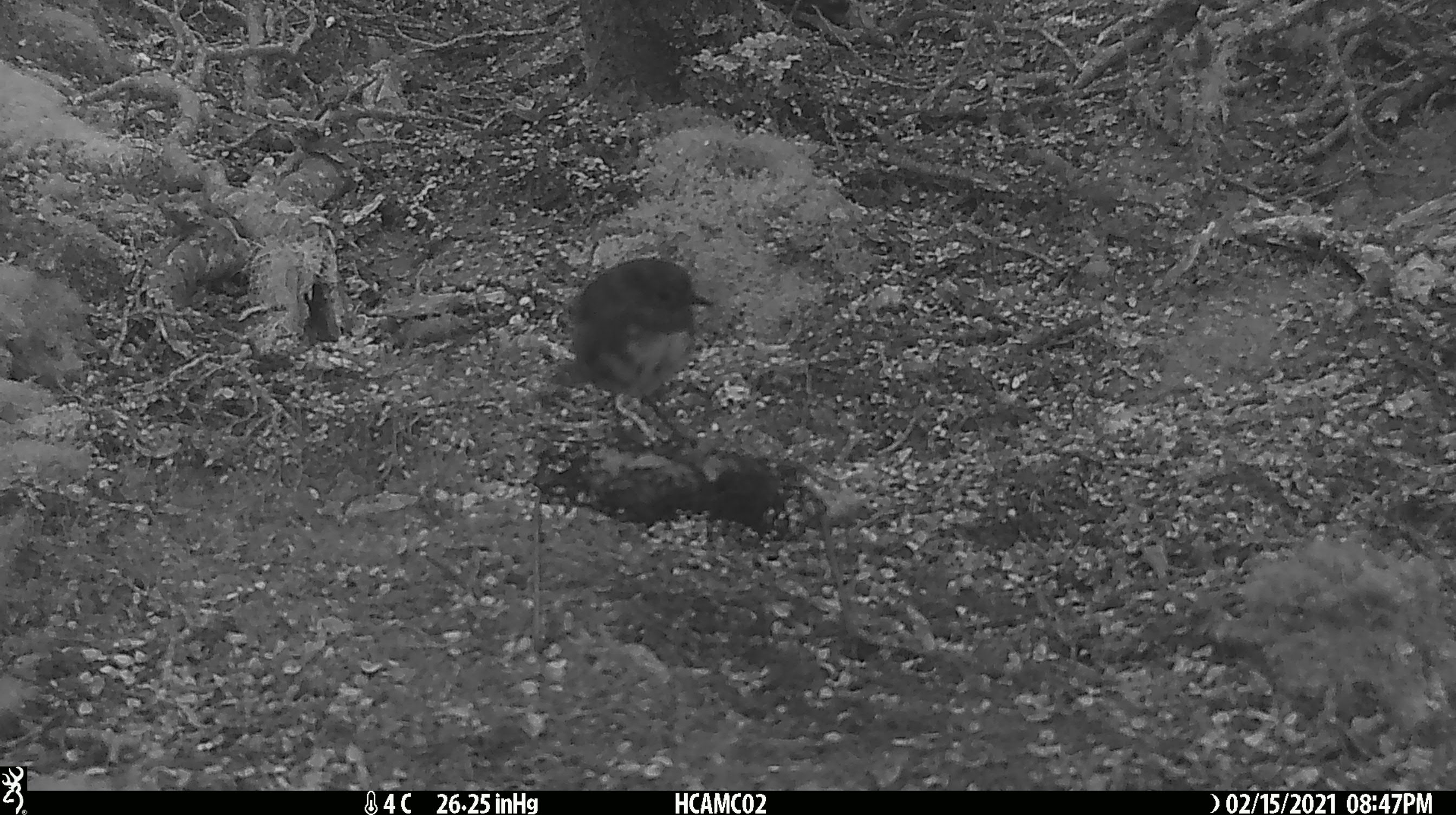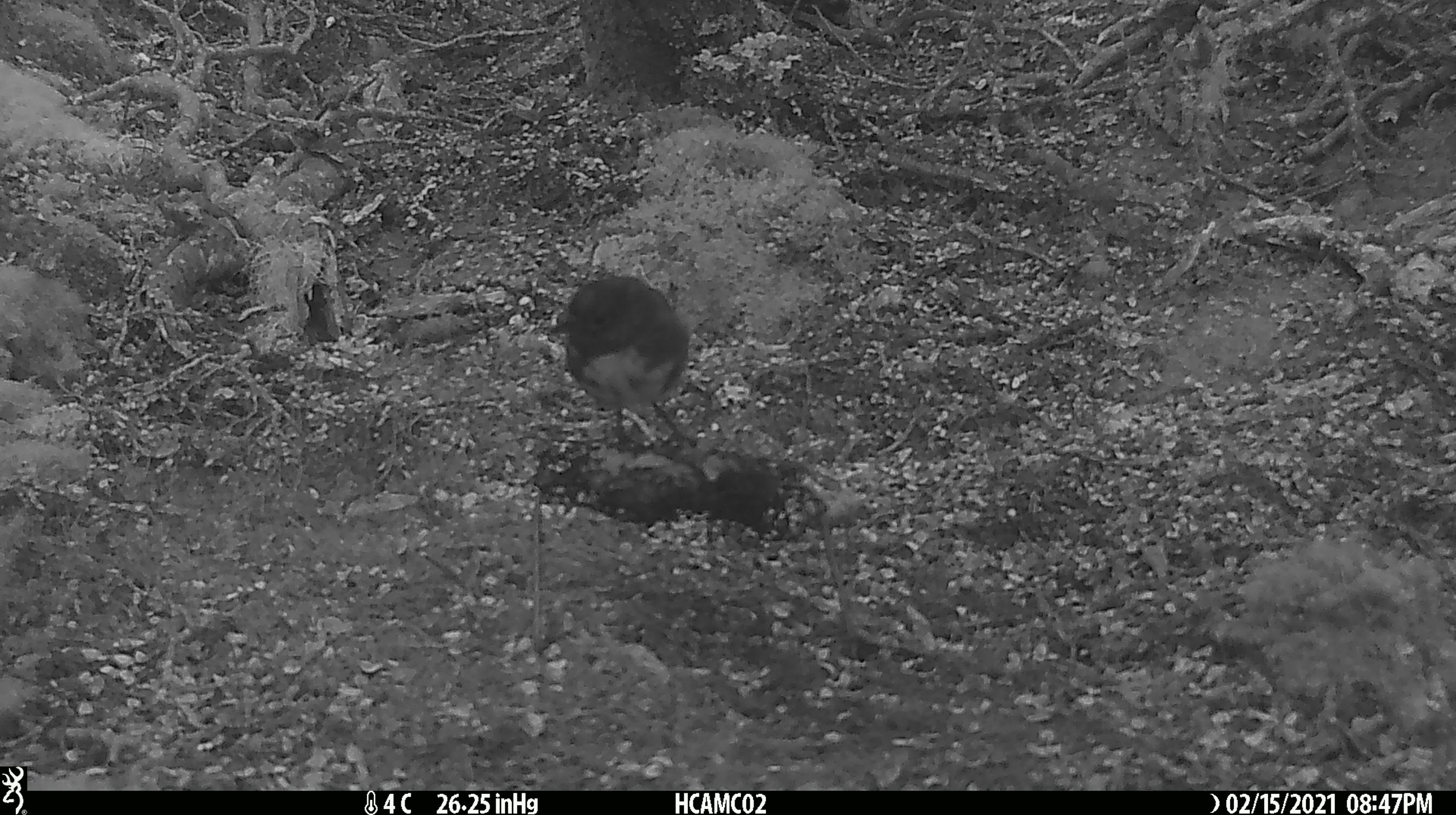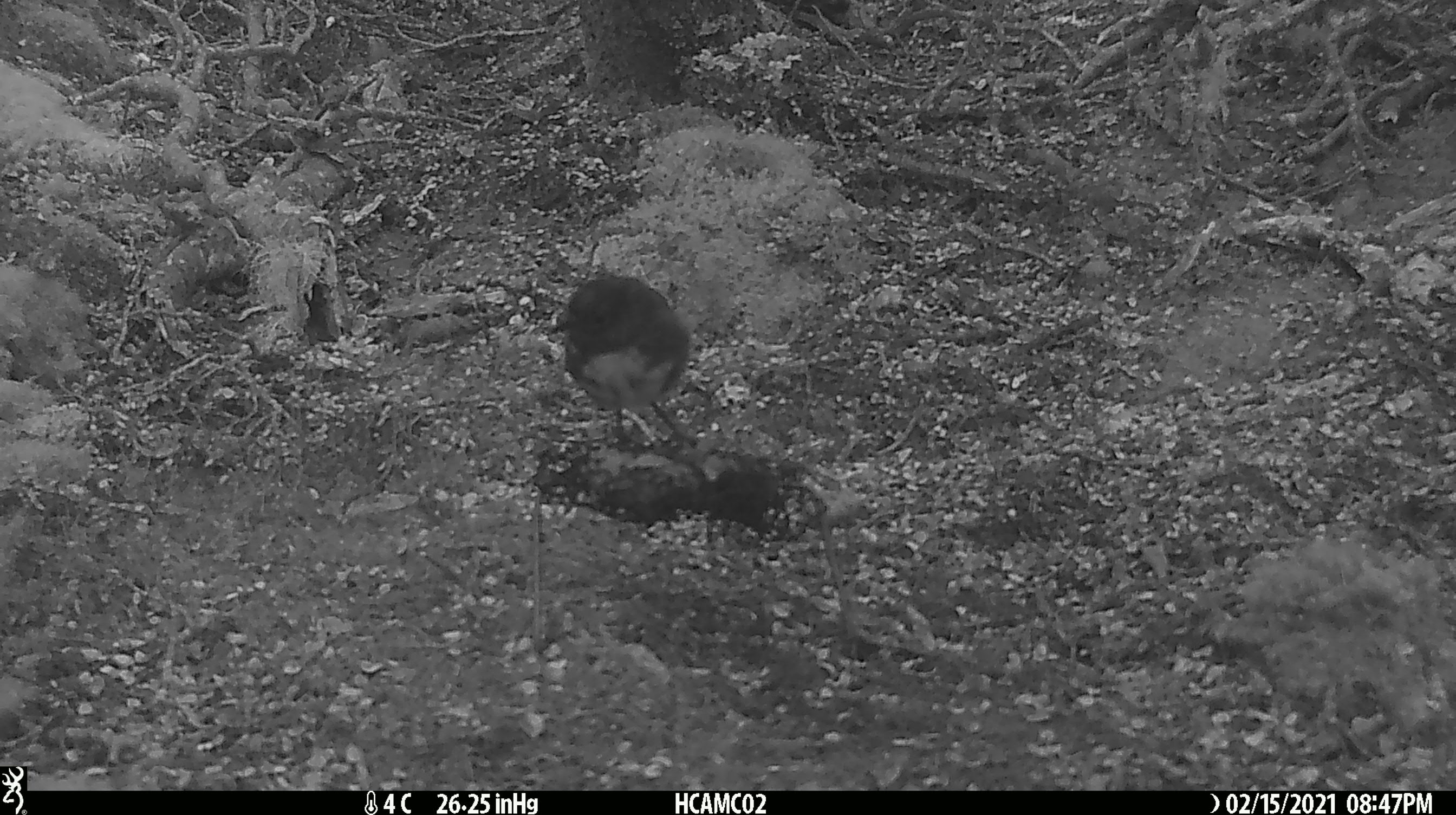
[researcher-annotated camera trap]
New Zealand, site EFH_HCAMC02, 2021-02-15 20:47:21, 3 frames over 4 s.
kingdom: Animalia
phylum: Chordata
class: Aves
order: Passeriformes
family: Petroicidae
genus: Petroica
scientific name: Petroica australis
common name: new zealand robin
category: robin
Robin (new zealand robin) (Petroica australis).